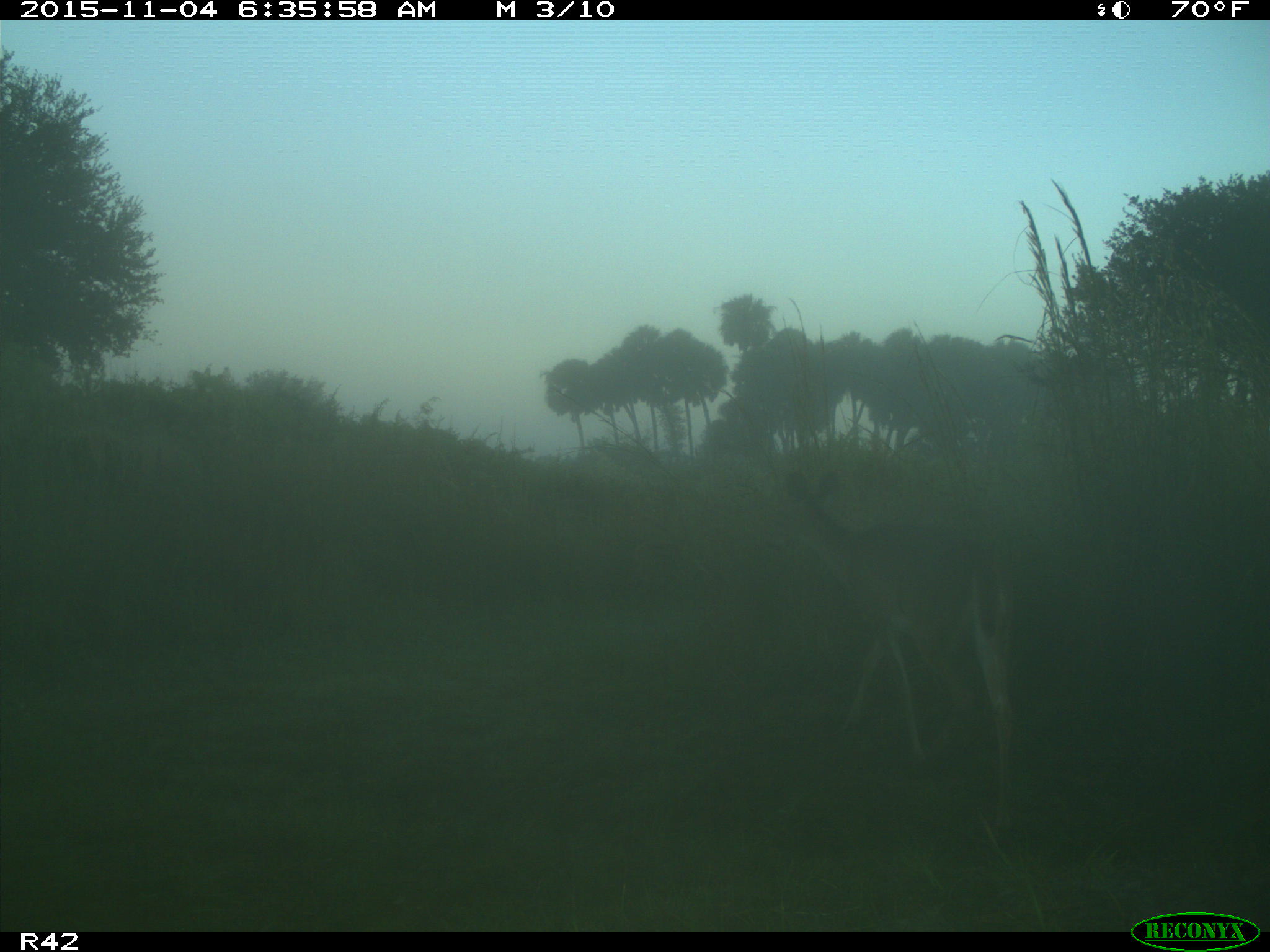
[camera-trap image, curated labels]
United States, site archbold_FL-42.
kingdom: Animalia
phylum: Chordata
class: Mammalia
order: Artiodactyla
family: Cervidae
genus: Odocoileus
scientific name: Odocoileus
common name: deer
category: unidentified deer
Unidentified deer (deer) (Odocoileus).